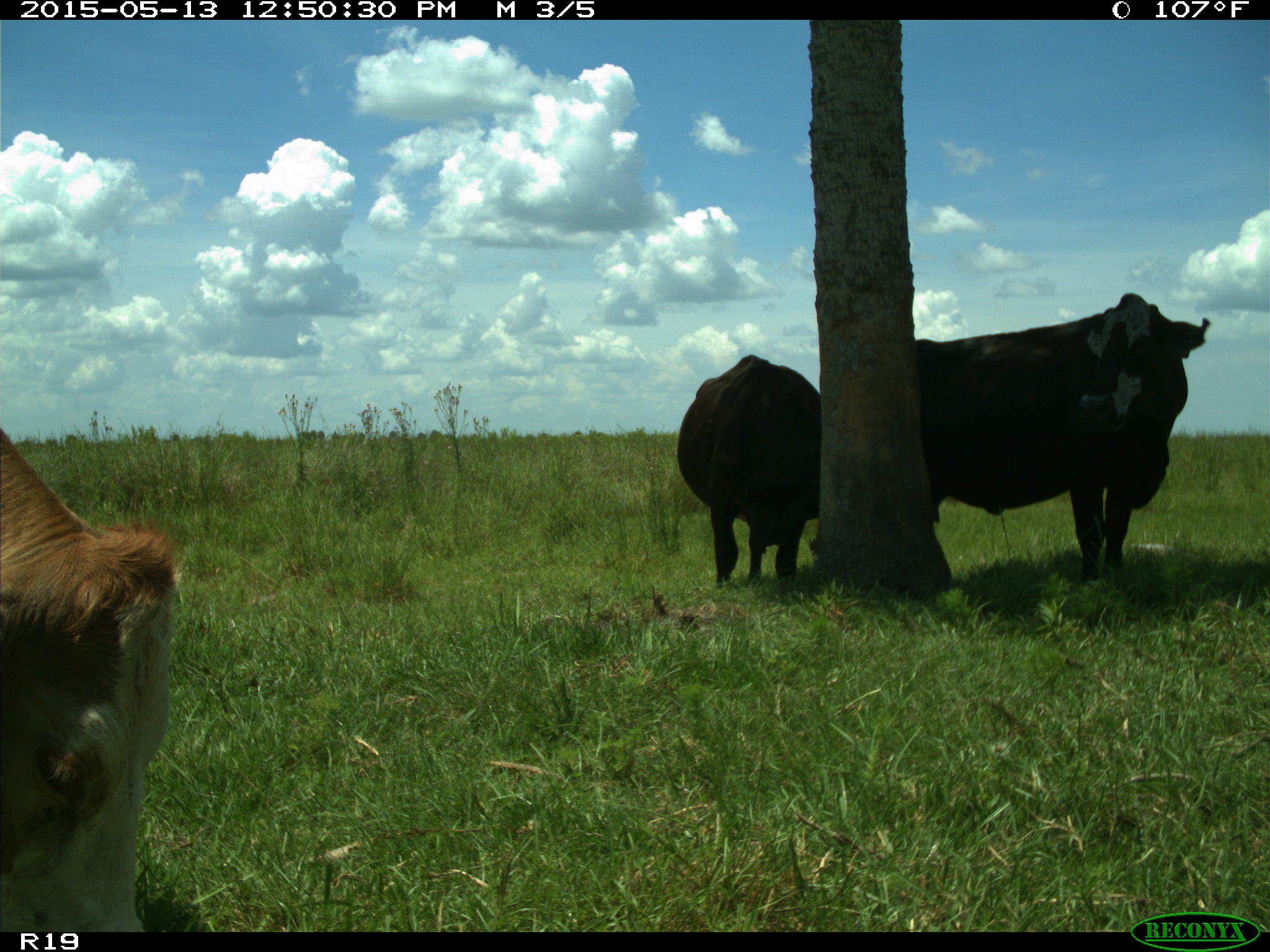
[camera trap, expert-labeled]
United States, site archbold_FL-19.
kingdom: Animalia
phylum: Chordata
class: Mammalia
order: Artiodactyla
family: Bovidae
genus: Bos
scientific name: Bos taurus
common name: domestic cow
Bos taurus (domestic cow).